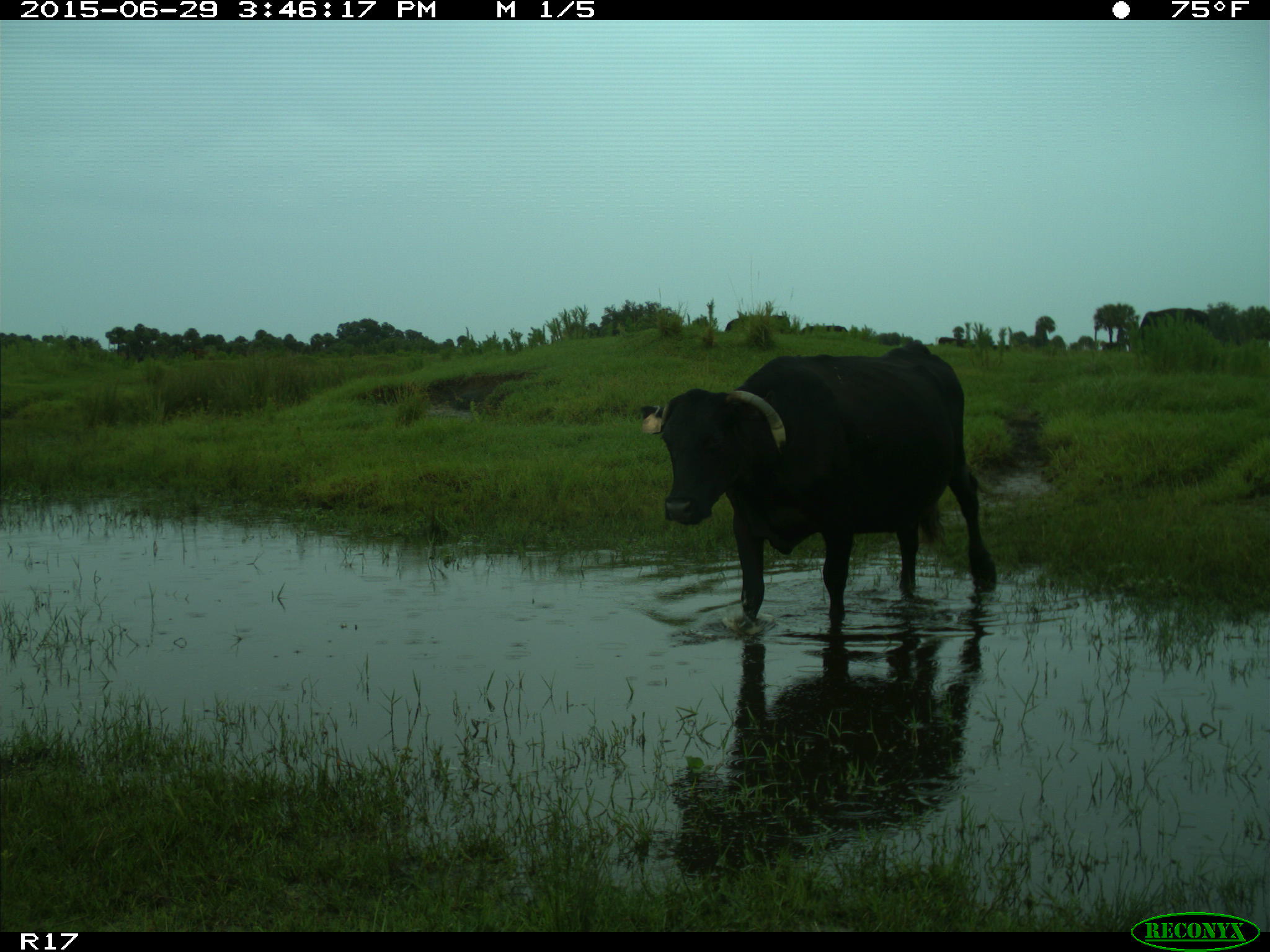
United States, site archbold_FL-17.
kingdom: Animalia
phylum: Chordata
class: Mammalia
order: Artiodactyla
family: Bovidae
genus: Bos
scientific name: Bos taurus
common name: domestic cow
Bos taurus (domestic cow).